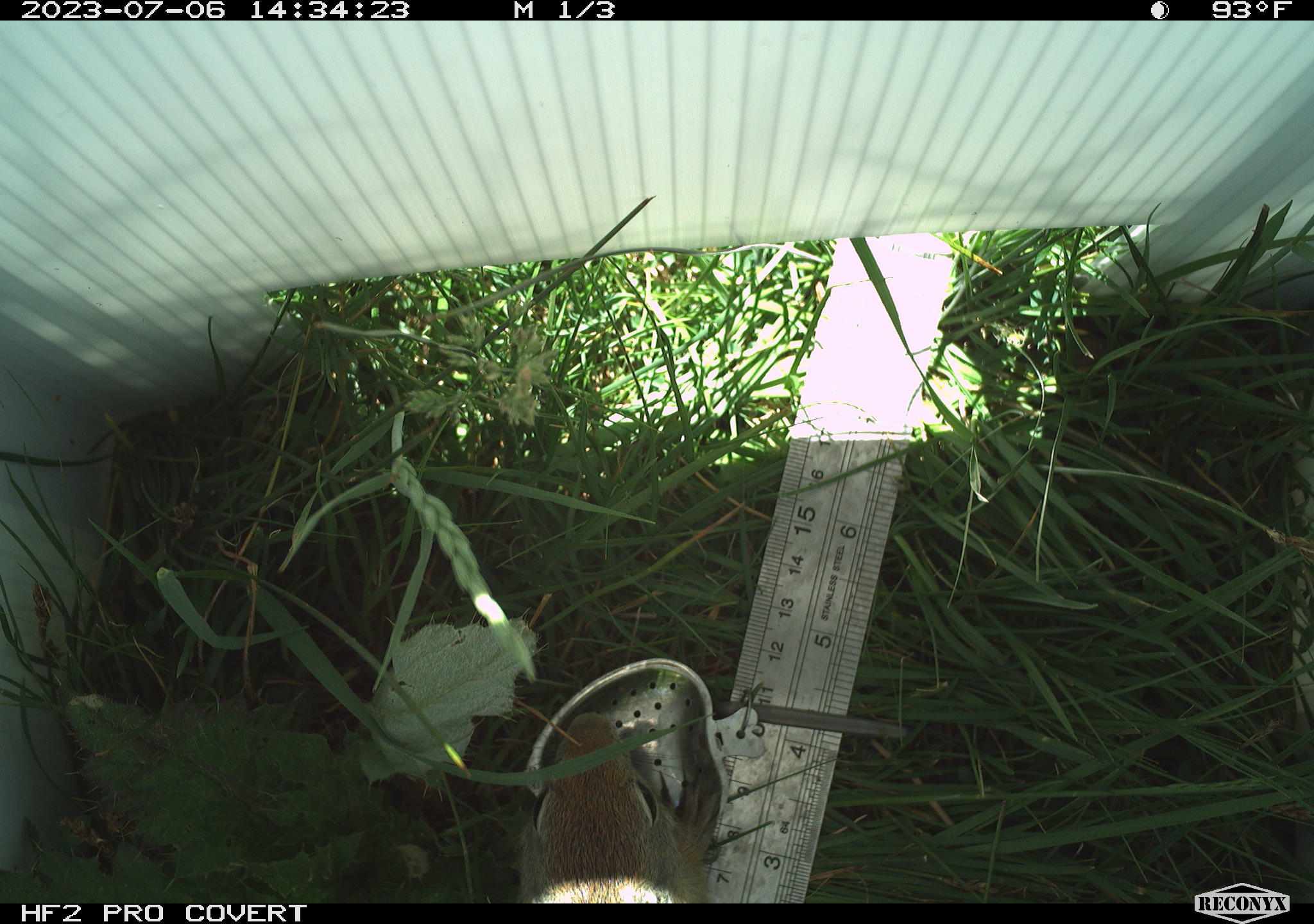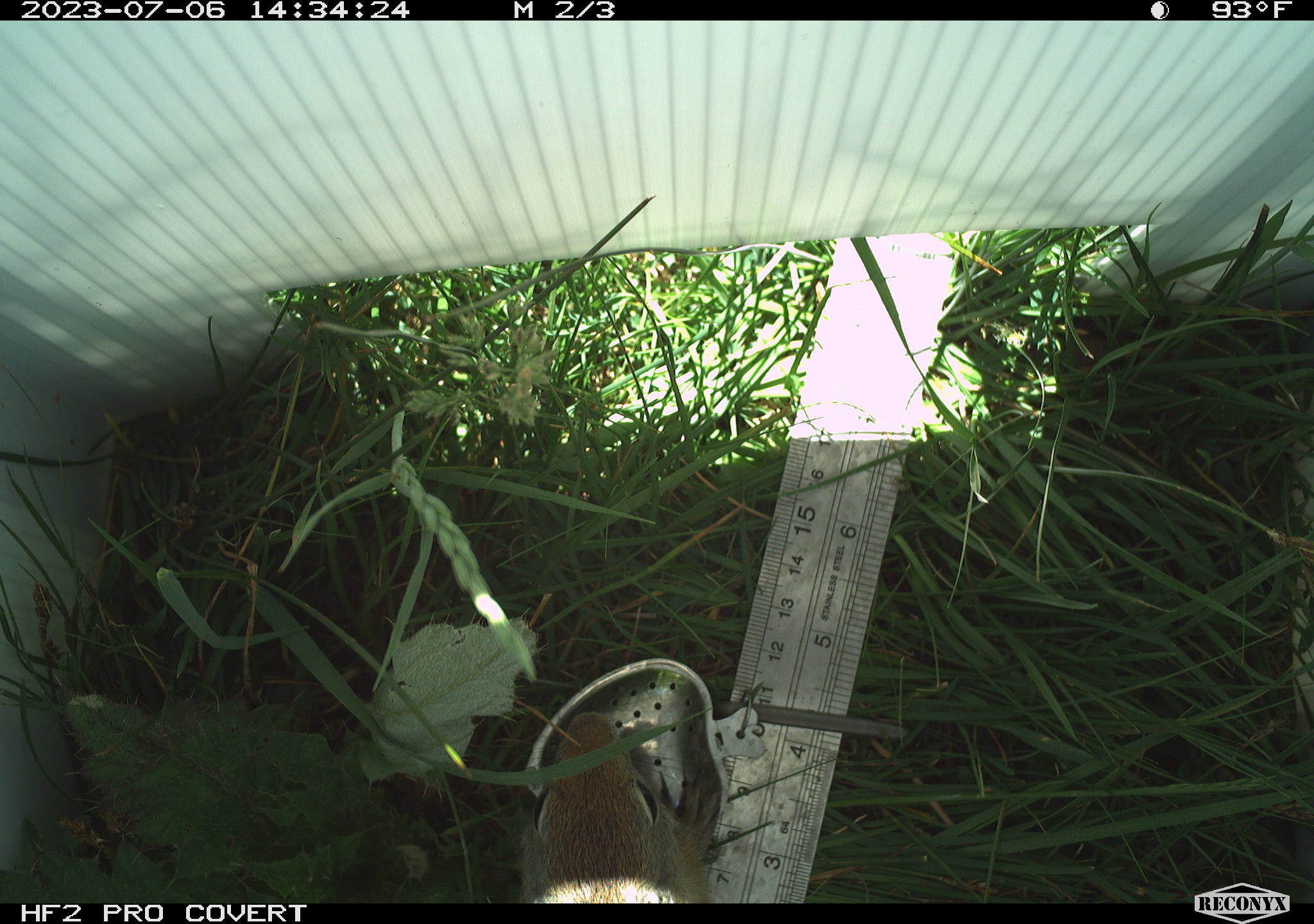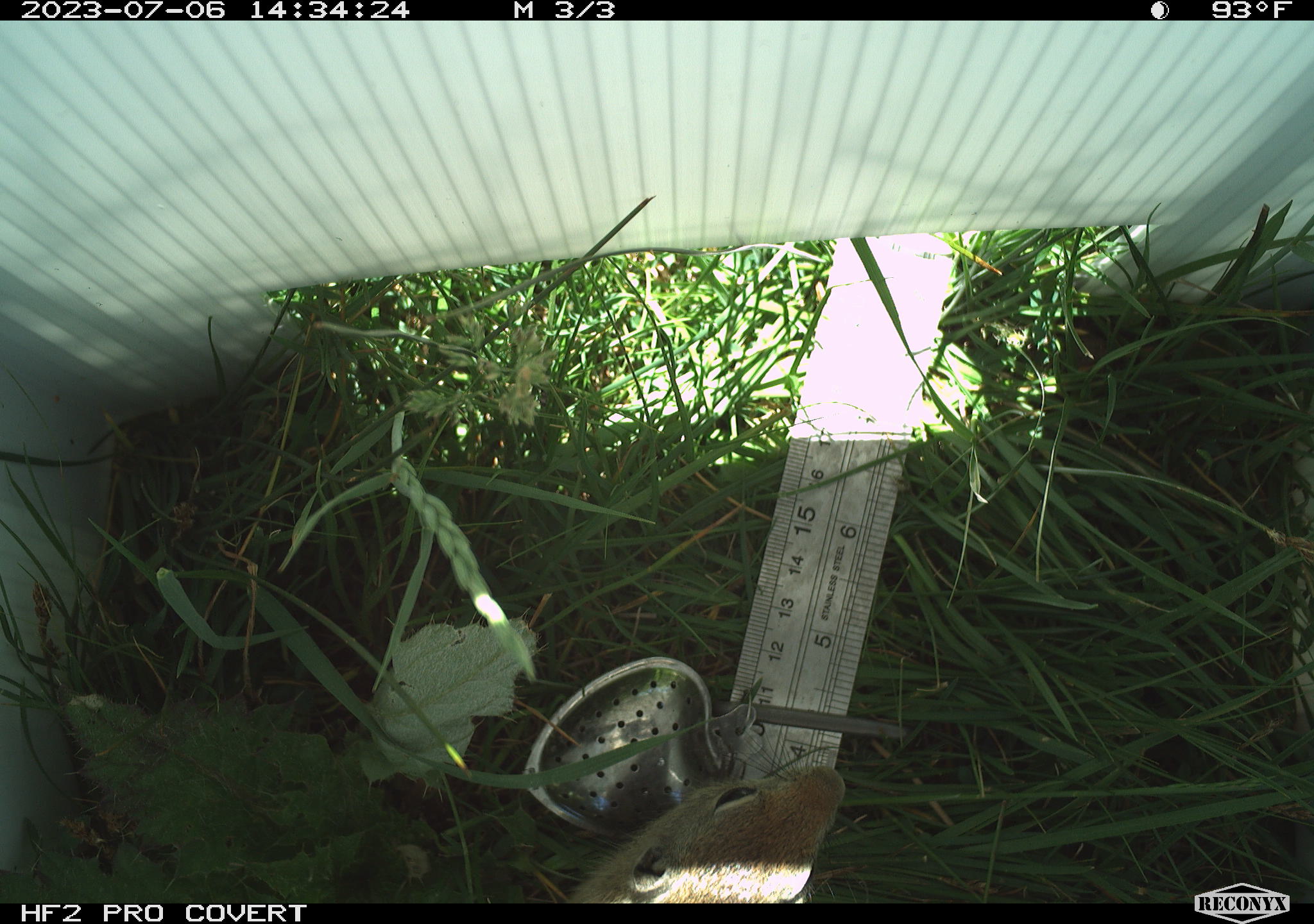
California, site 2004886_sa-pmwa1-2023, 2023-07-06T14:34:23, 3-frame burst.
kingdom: Animalia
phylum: Chordata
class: Mammalia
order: Rodentia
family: Sciuridae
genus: Urocitellus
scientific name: Urocitellus beldingi beldingi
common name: belding's ground squirrel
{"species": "belding's ground squirrel (Urocitellus beldingi beldingi)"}